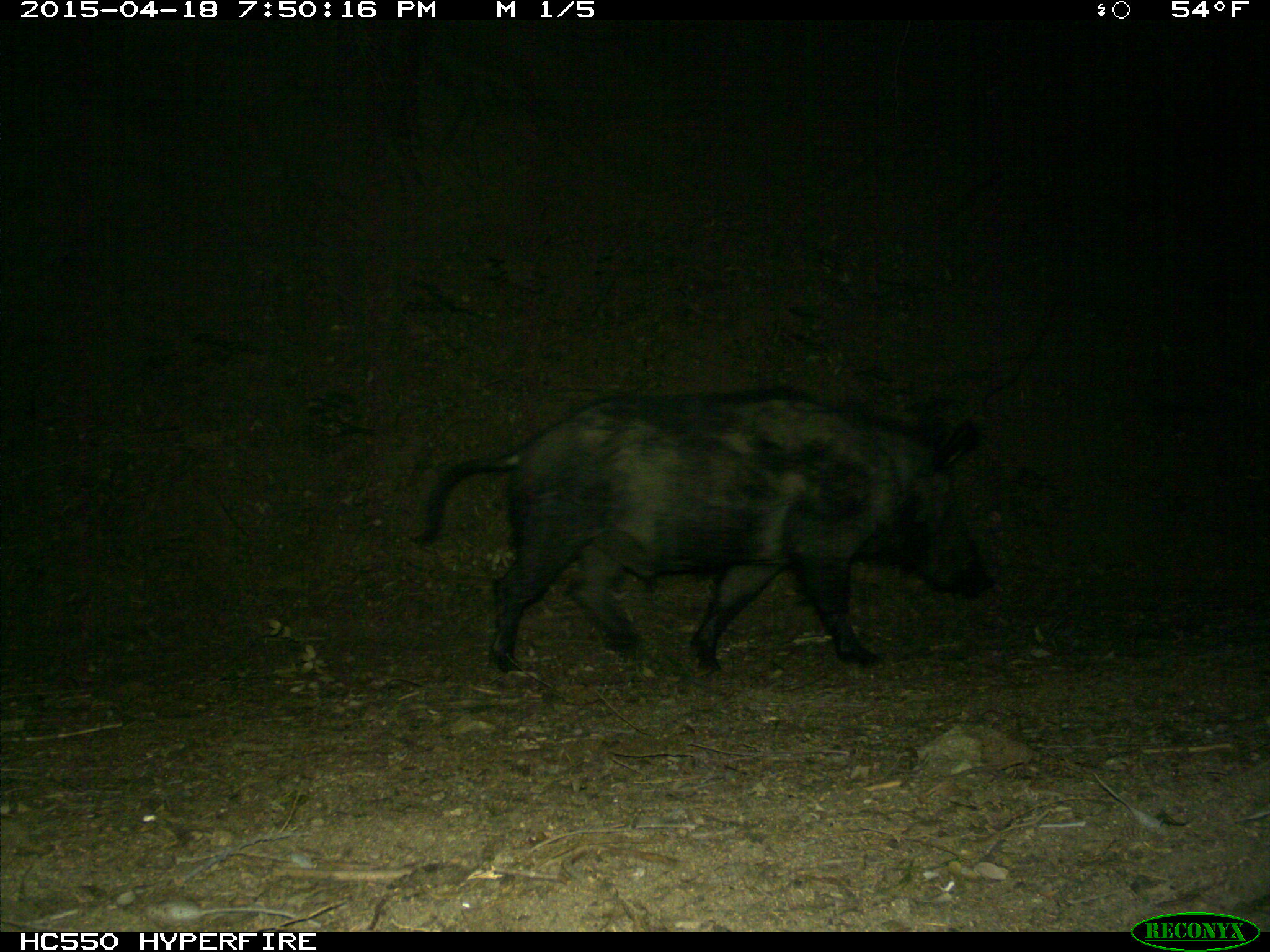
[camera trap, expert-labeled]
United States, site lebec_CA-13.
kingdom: Animalia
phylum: Chordata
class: Mammalia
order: Artiodactyla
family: Suidae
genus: Sus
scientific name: Sus scrofa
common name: wild boar